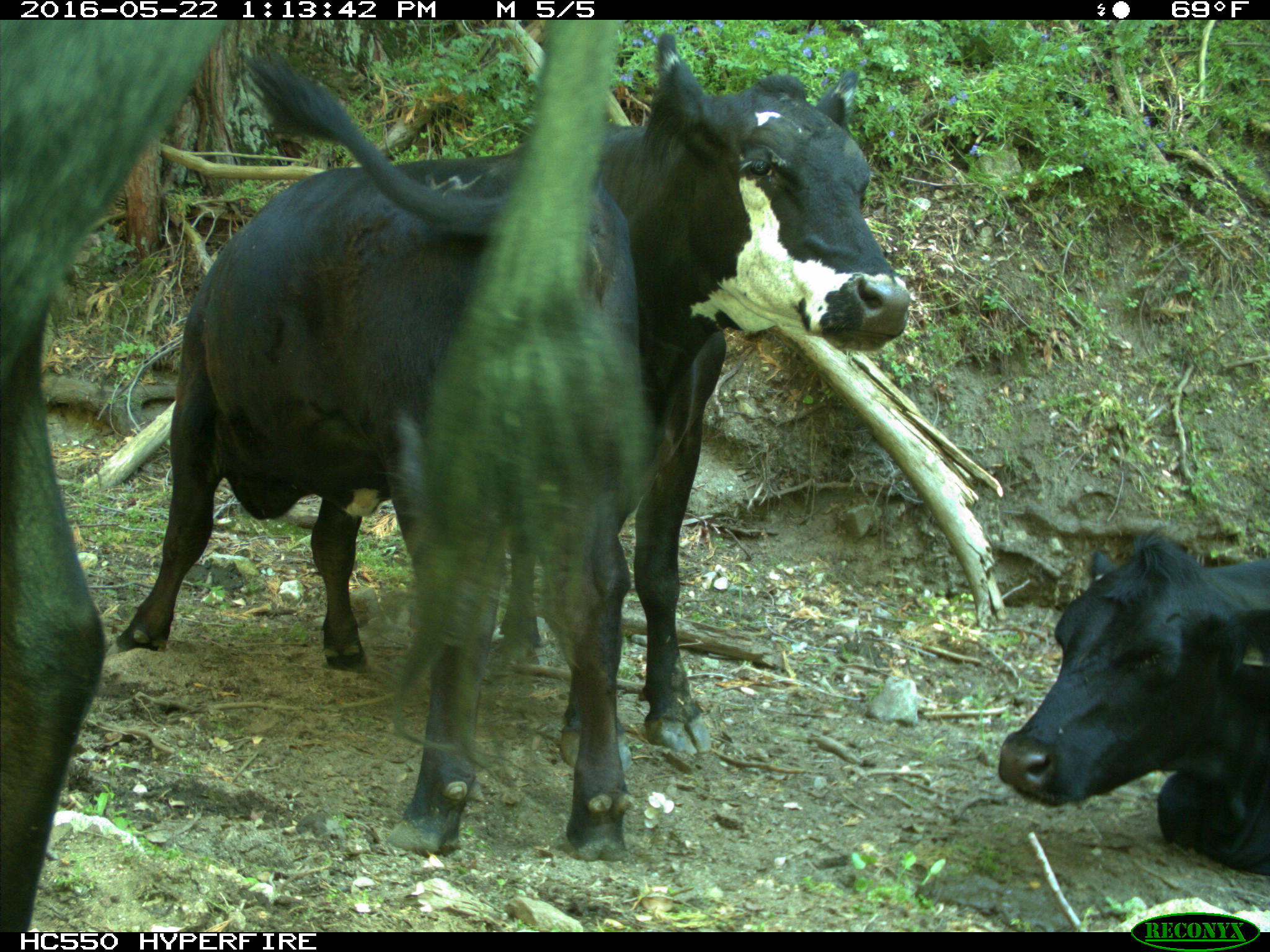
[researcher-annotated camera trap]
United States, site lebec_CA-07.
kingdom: Animalia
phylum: Chordata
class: Mammalia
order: Artiodactyla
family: Bovidae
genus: Bos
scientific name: Bos taurus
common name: domestic cow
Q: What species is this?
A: Bos taurus (domestic cow).